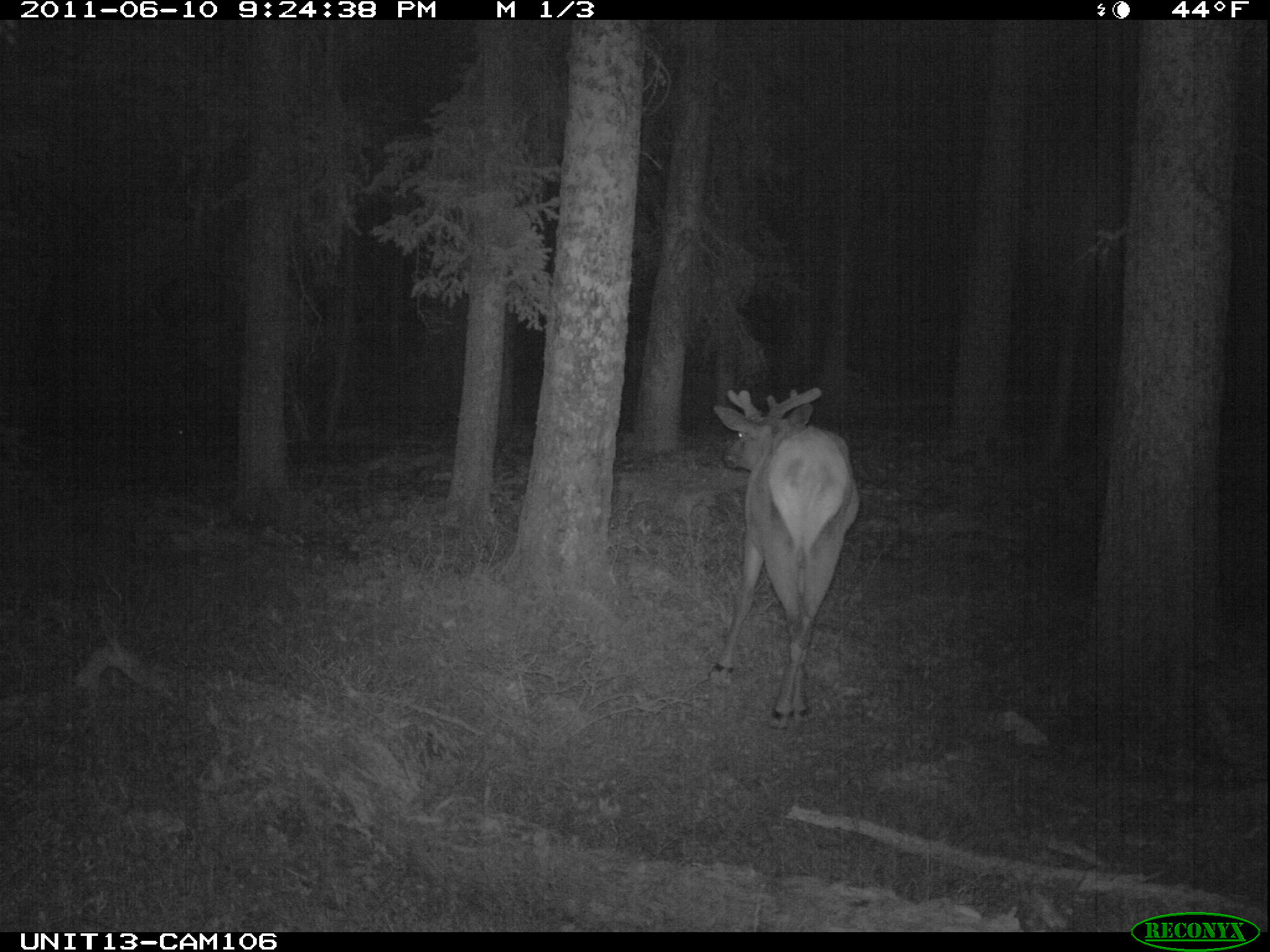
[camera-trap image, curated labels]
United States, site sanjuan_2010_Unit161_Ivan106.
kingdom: Animalia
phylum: Chordata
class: Mammalia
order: Artiodactyla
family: Cervidae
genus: Cervus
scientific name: Cervus elaphus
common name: red deer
Cervus elaphus (red deer).